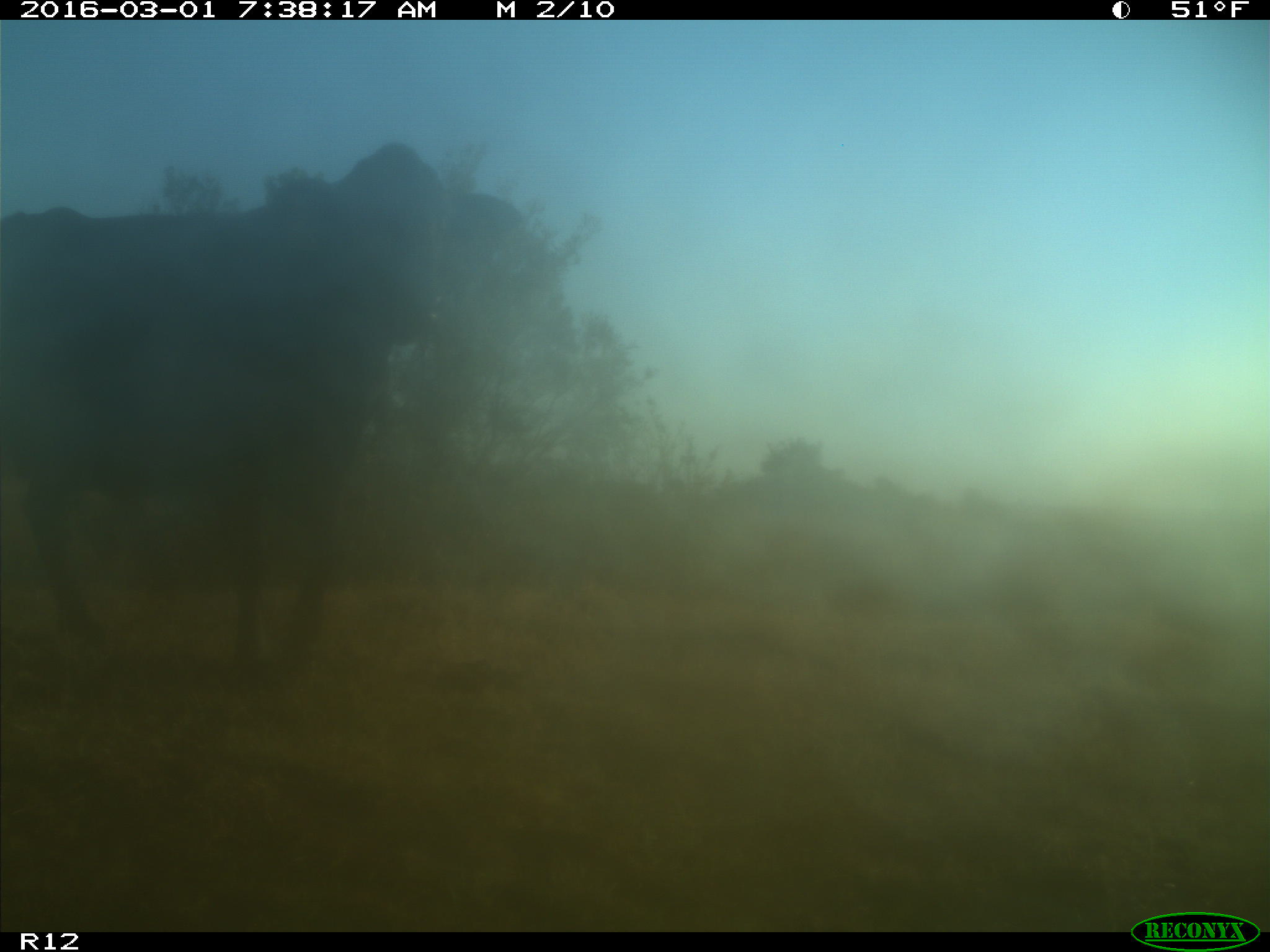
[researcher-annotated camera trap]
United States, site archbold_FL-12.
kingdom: Animalia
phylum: Chordata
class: Mammalia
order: Artiodactyla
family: Bovidae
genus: Bos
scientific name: Bos taurus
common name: domestic cow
Bos taurus (domestic cow).